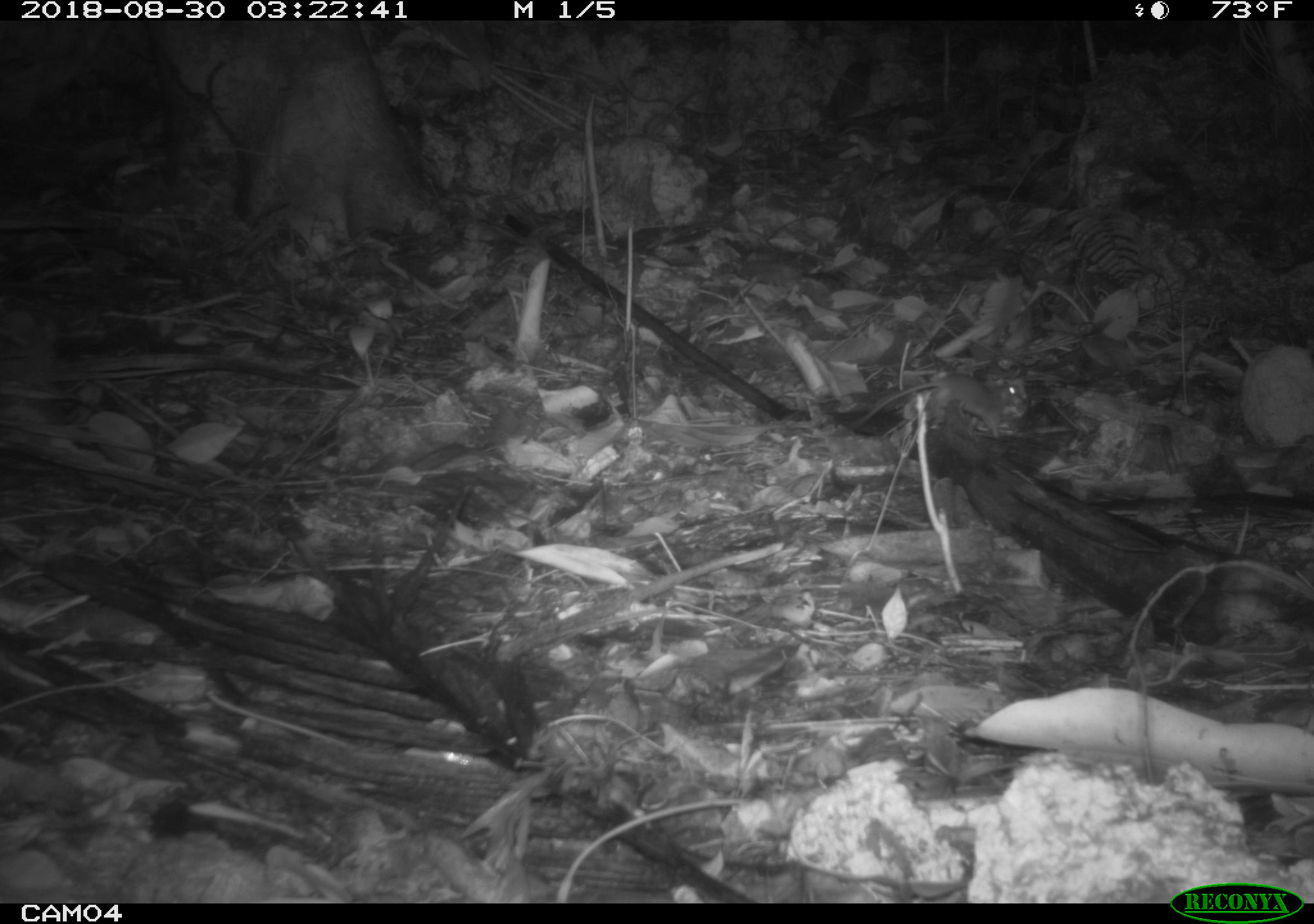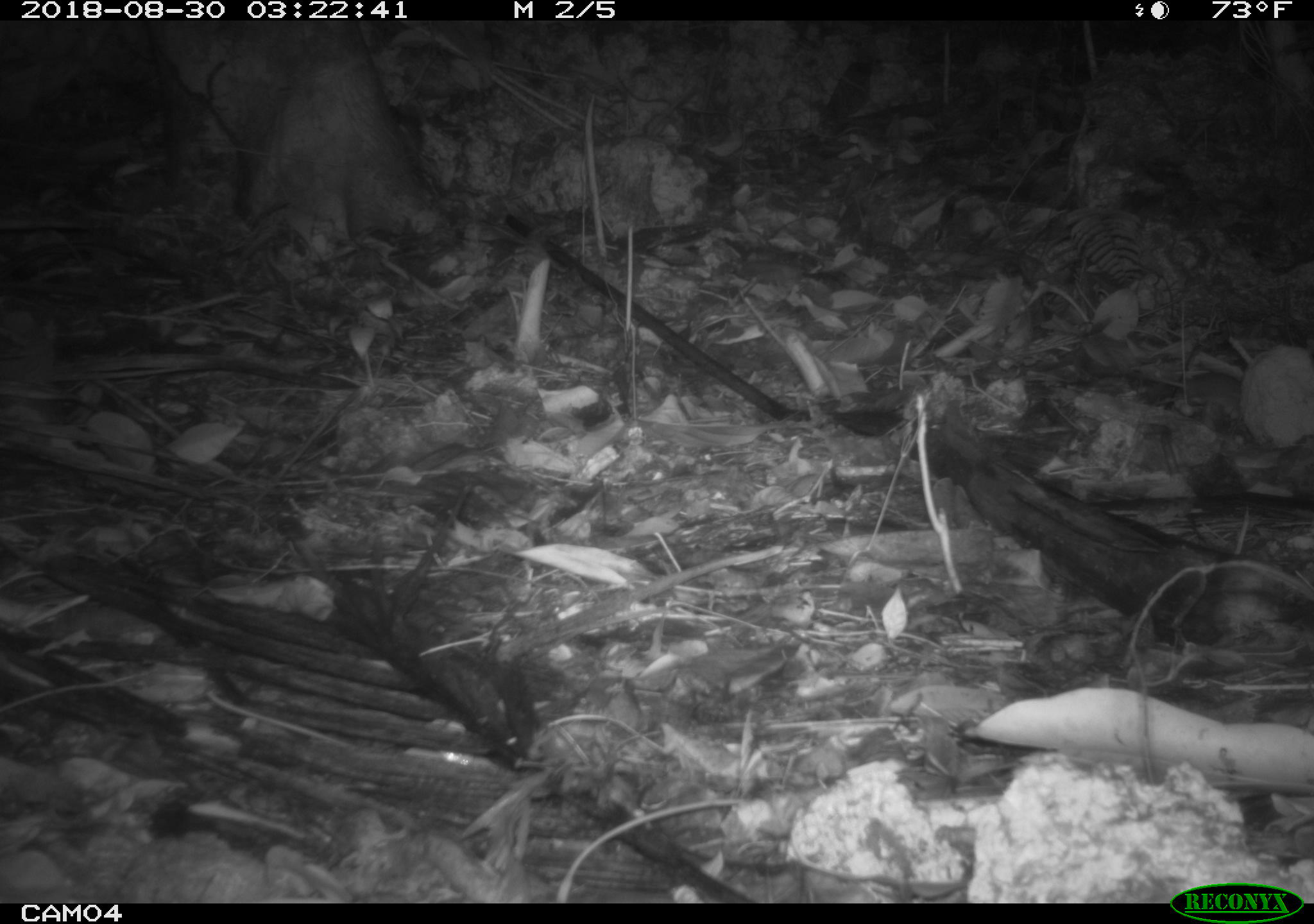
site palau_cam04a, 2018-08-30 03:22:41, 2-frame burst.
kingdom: Animalia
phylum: Chordata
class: Mammalia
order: Rodentia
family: Muridae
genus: Rattus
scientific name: Rattus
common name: rat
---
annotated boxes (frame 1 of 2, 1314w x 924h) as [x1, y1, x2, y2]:
rat: [839, 368, 1024, 435]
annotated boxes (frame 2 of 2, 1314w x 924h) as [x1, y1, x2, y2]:
rat: [1130, 363, 1248, 420]